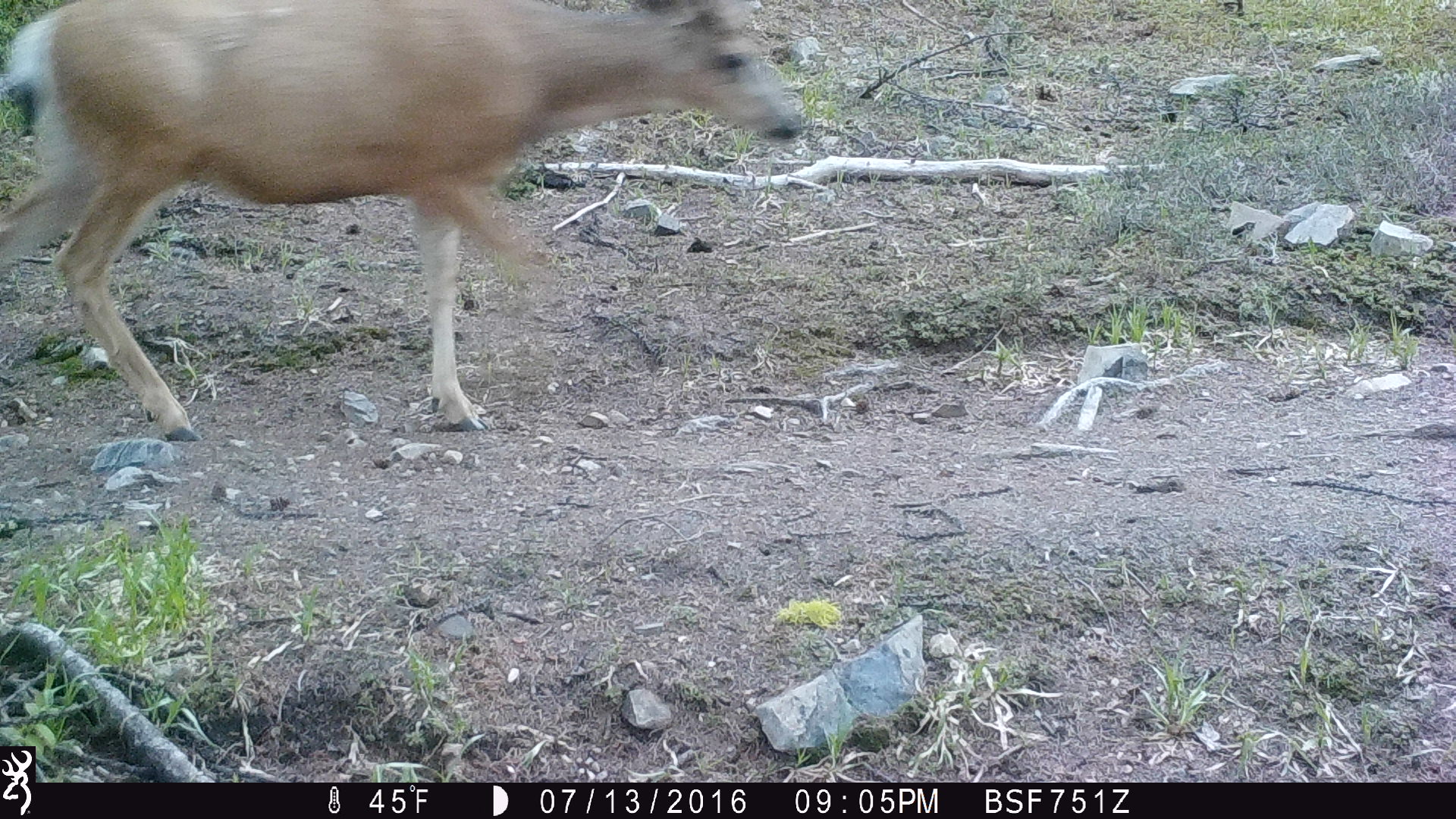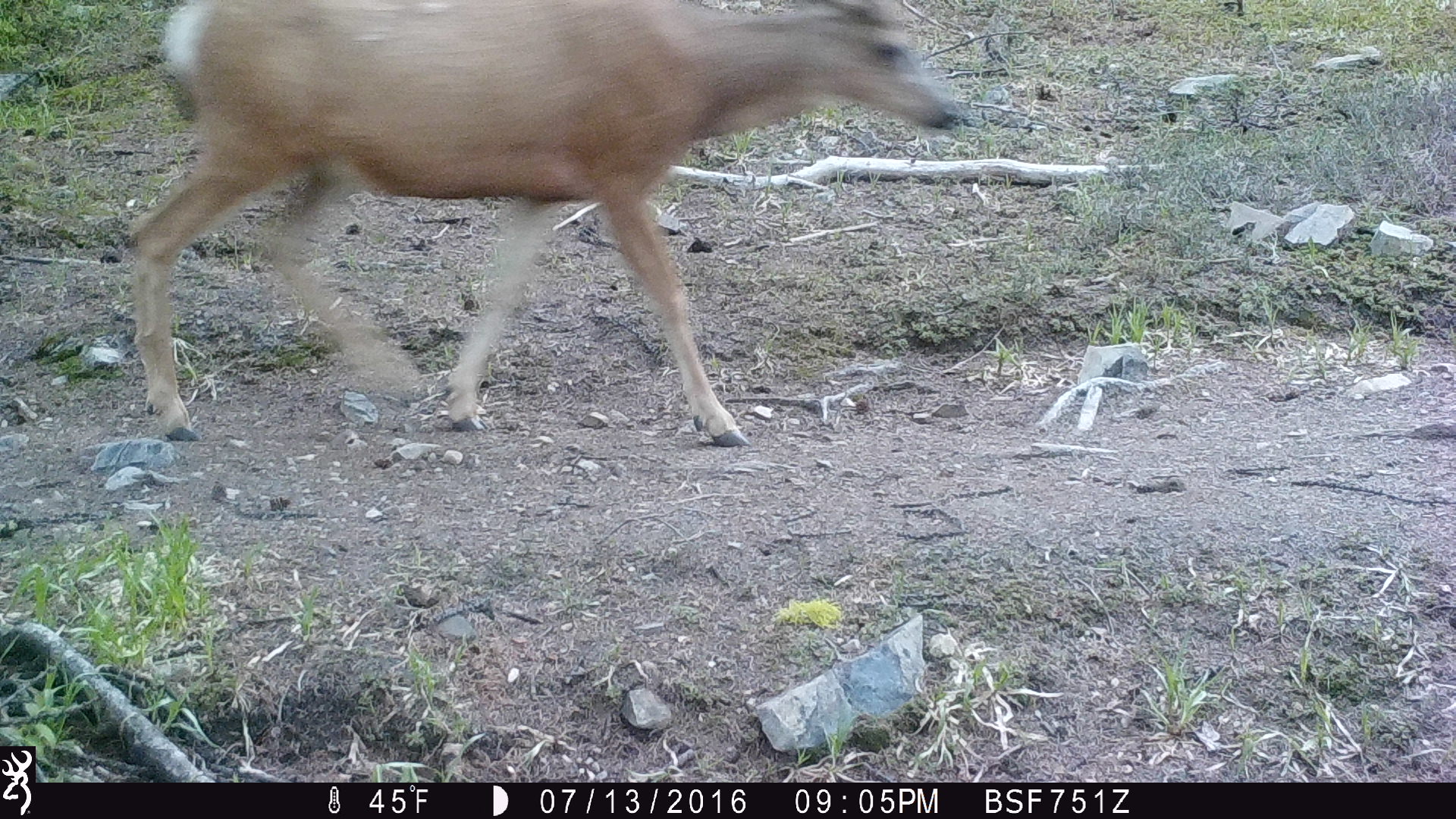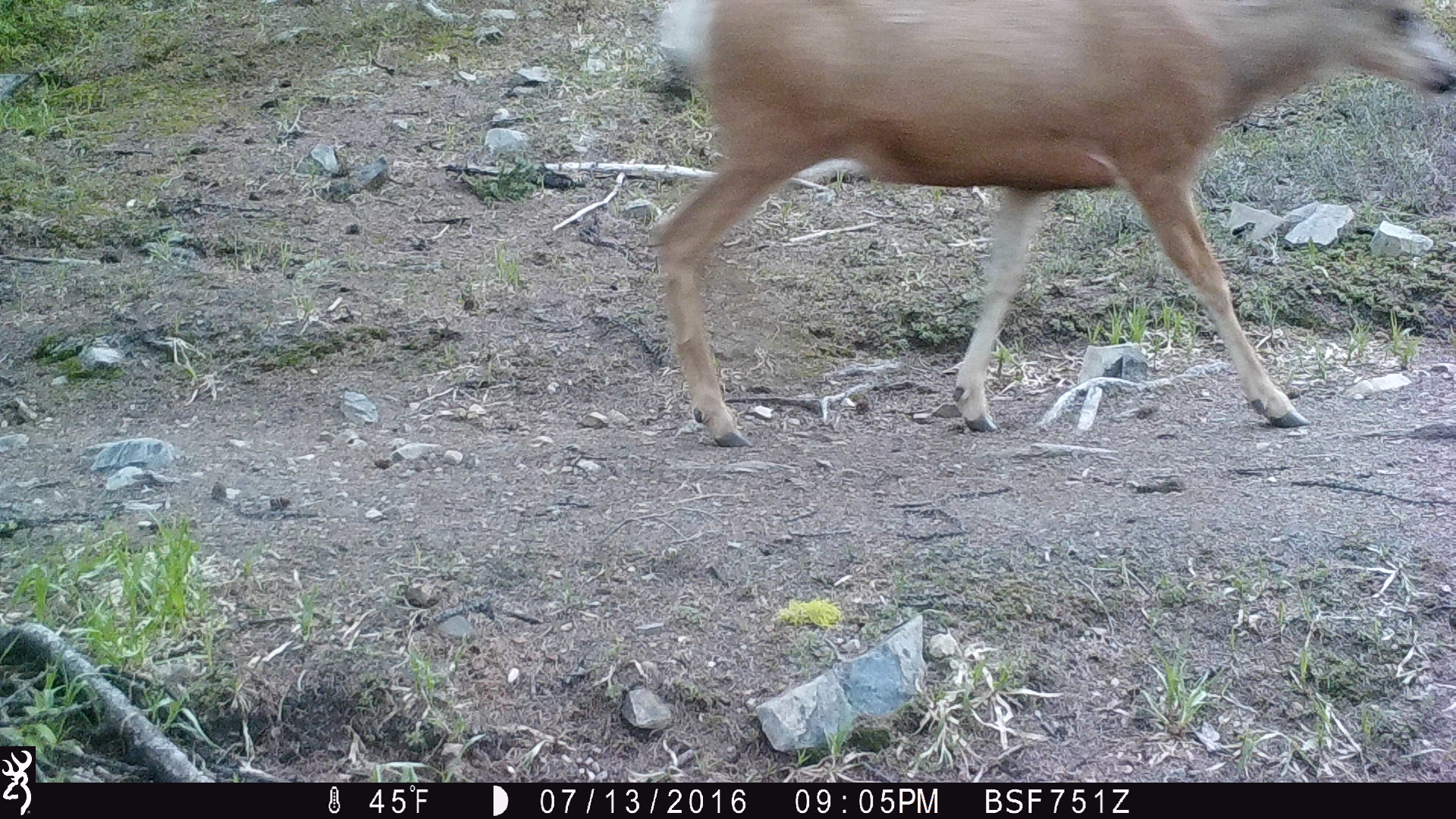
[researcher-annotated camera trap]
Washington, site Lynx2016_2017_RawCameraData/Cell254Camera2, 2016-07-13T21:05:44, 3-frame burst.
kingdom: Animalia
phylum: Chordata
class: Mammalia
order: Artiodactyla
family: Cervidae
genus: Odocoileus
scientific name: Odocoileus hemionus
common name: mule deer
Odocoileus hemionus (mule deer). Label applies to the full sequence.